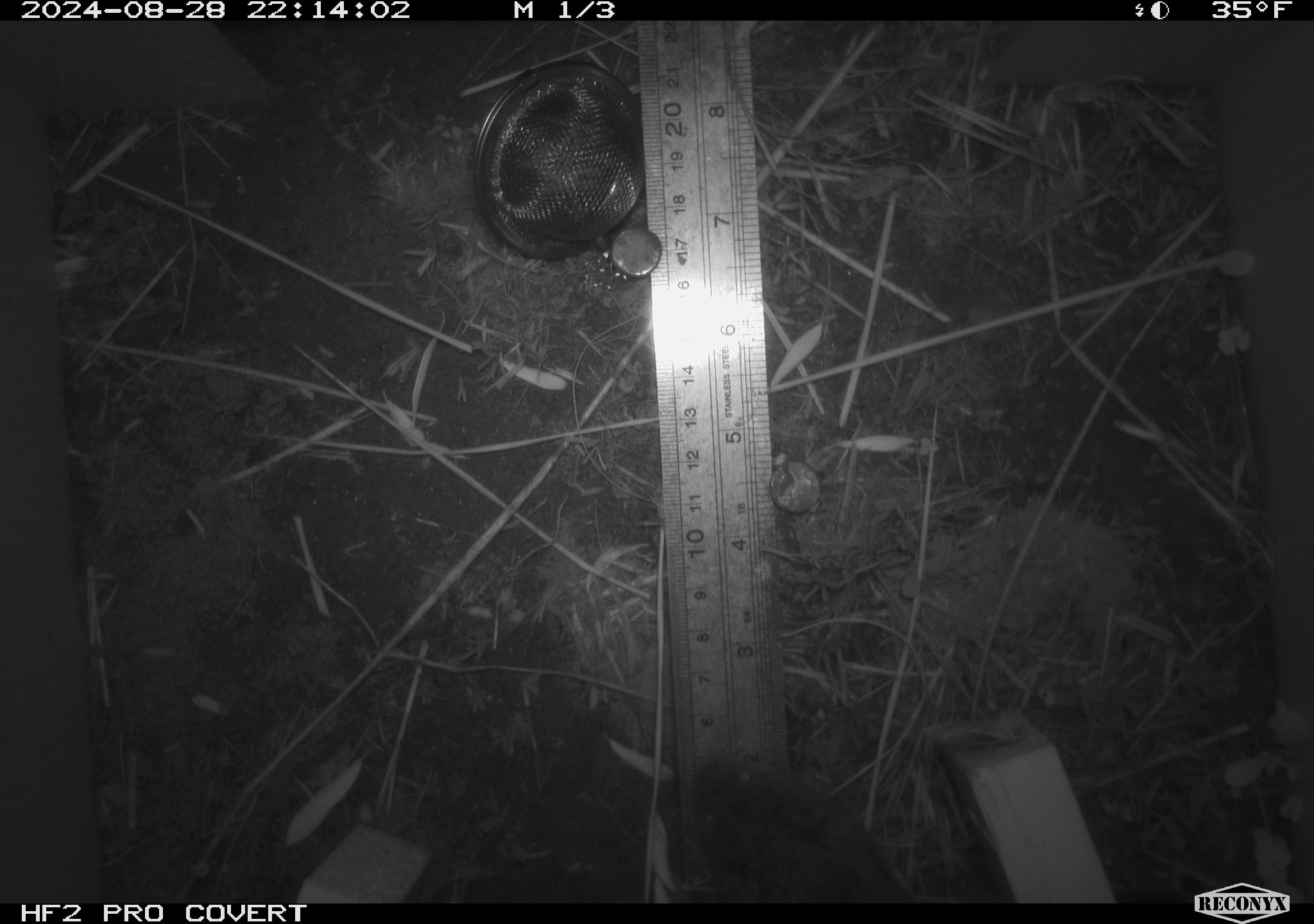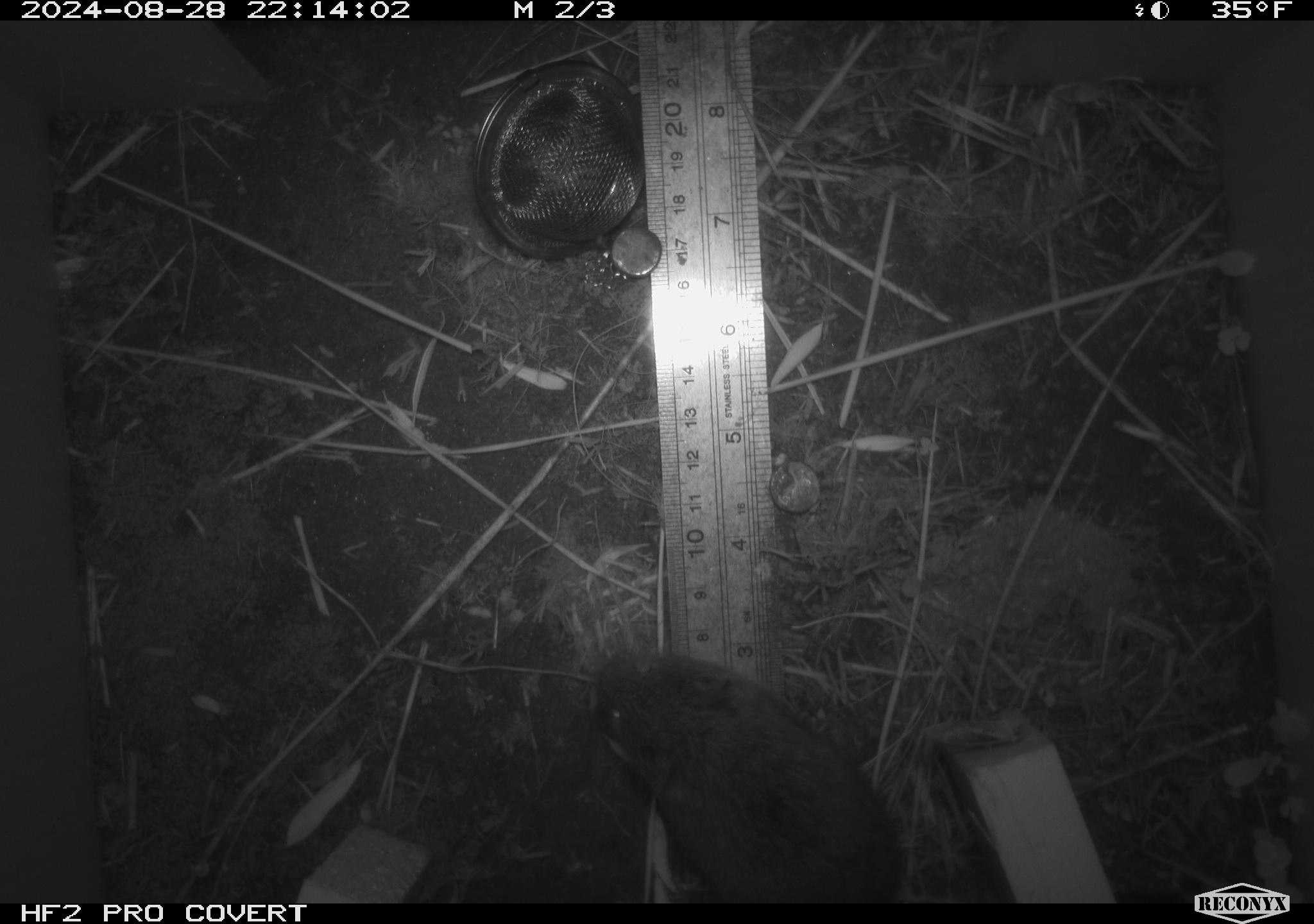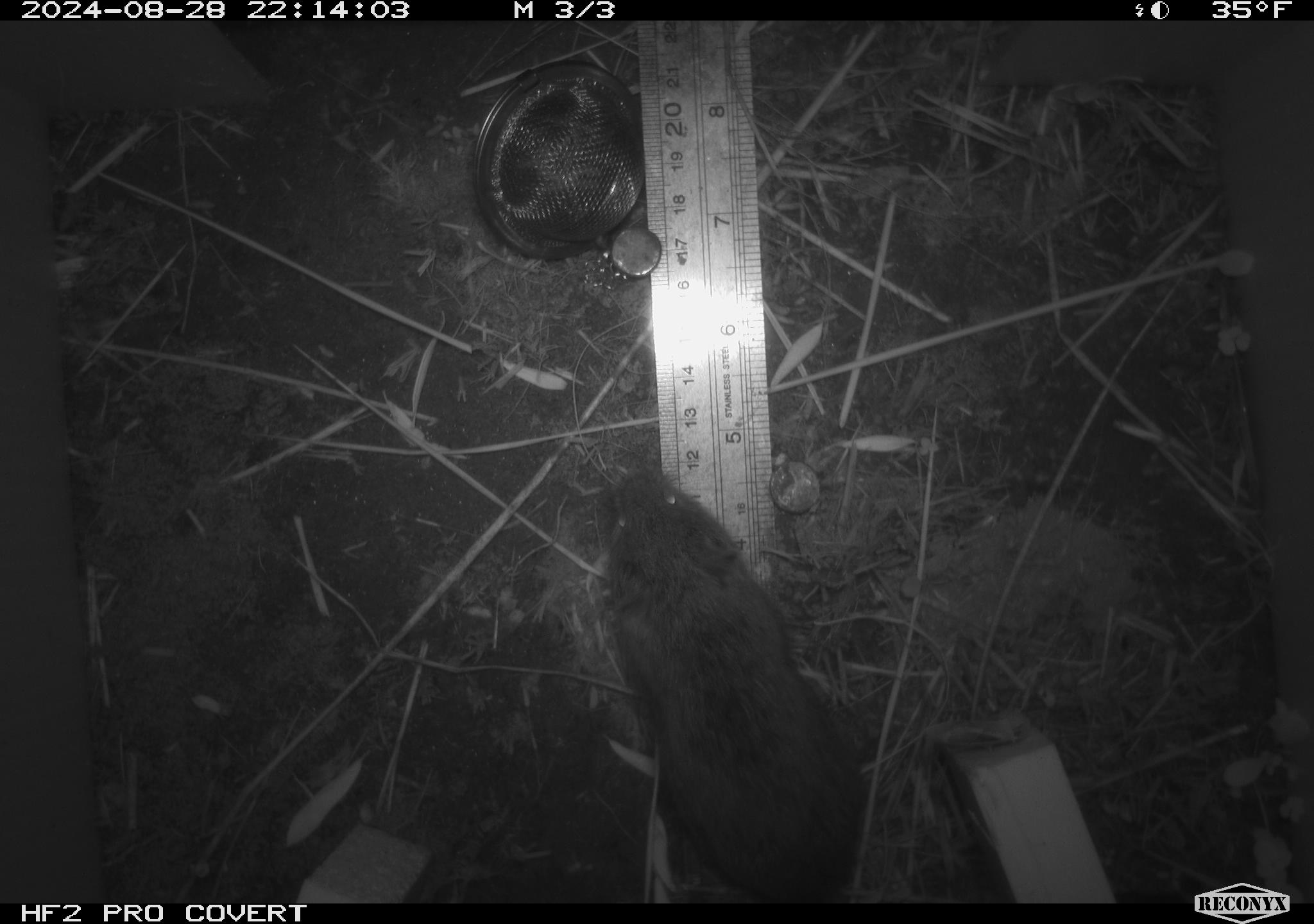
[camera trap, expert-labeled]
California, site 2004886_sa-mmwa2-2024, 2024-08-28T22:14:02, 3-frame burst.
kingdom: Animalia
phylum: Chordata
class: Mammalia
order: Rodentia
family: Cricetidae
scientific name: Arvicolinae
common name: voles, lemmings, and muskrats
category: arvicolinae subfamily